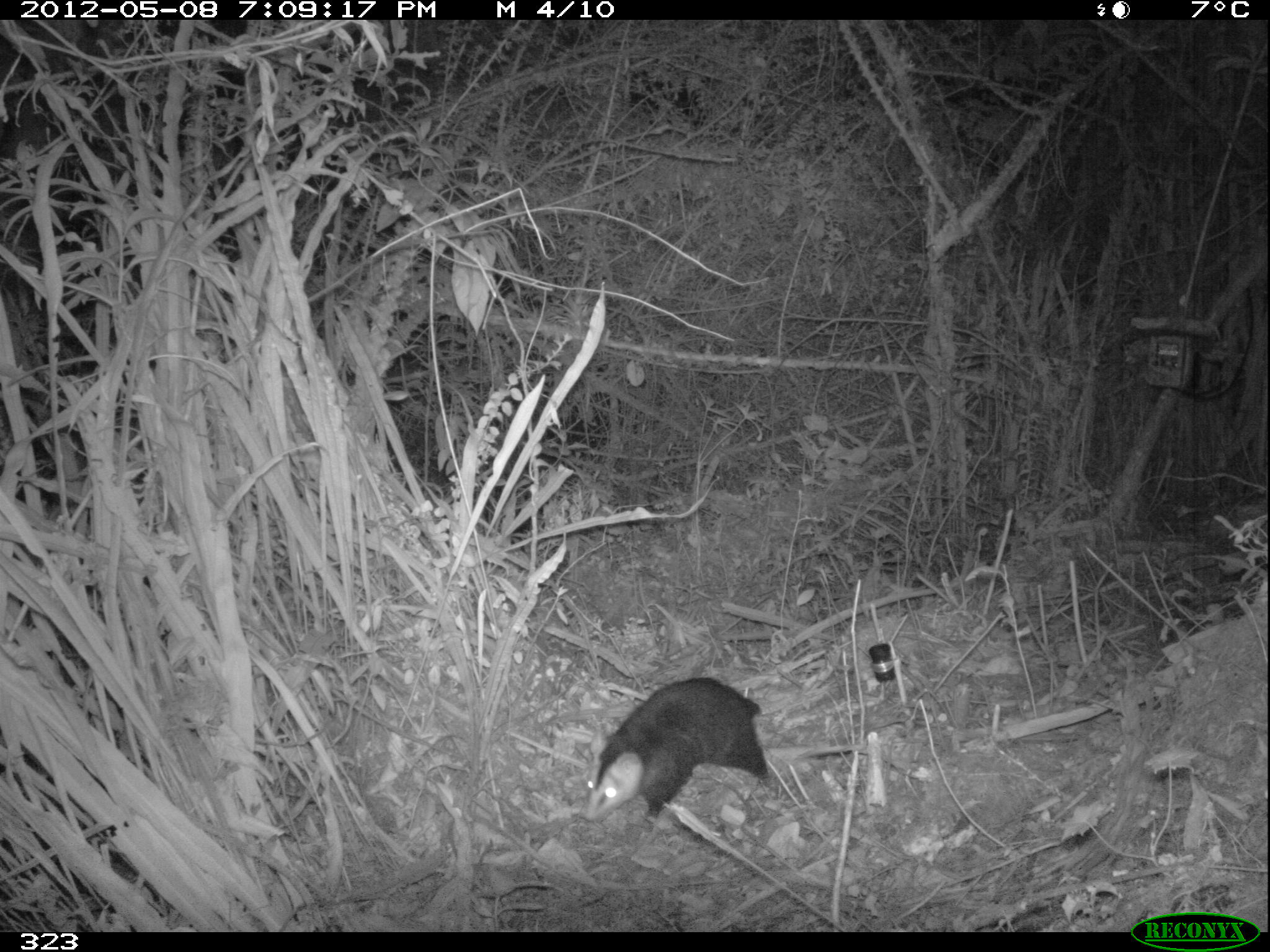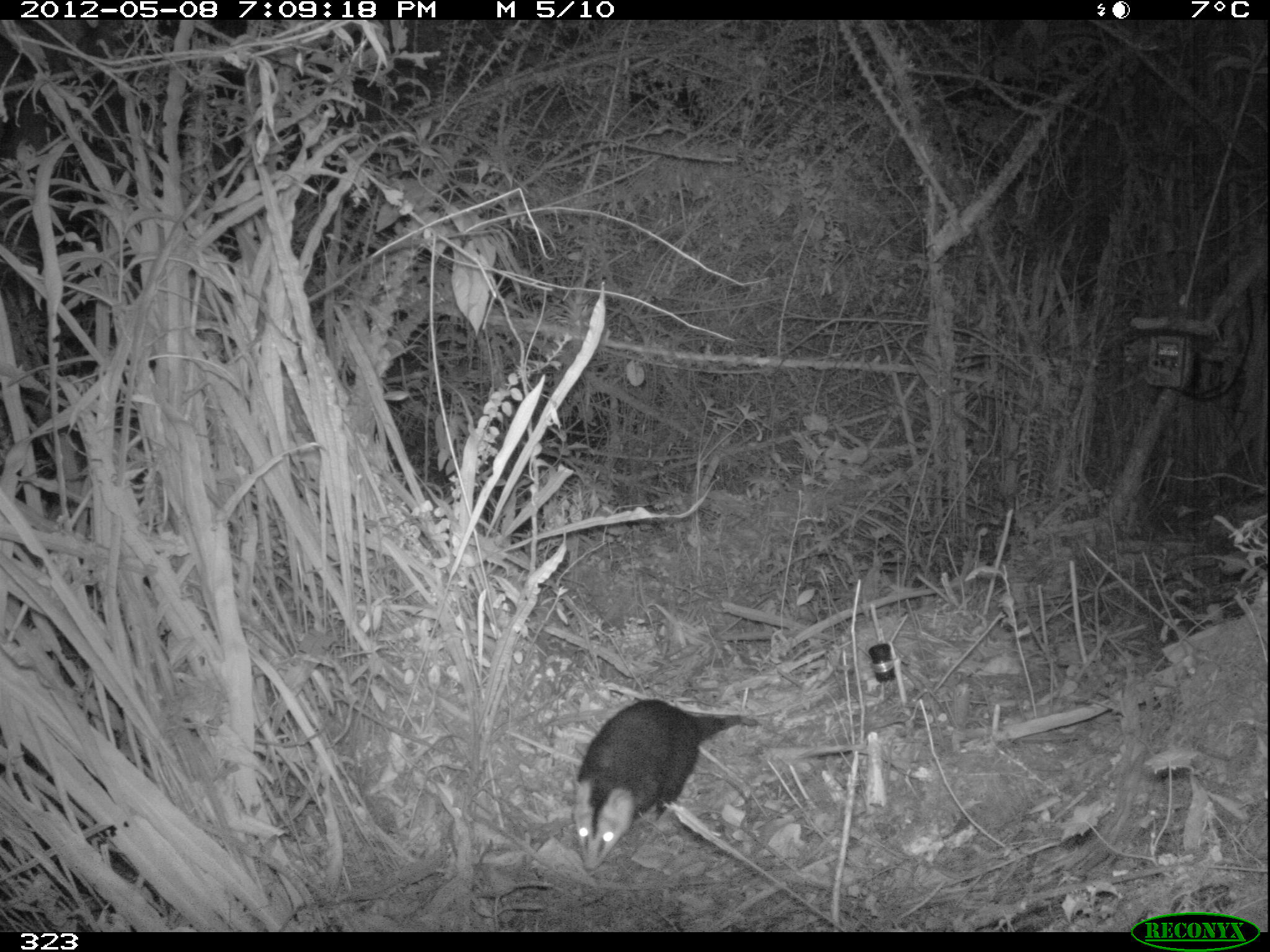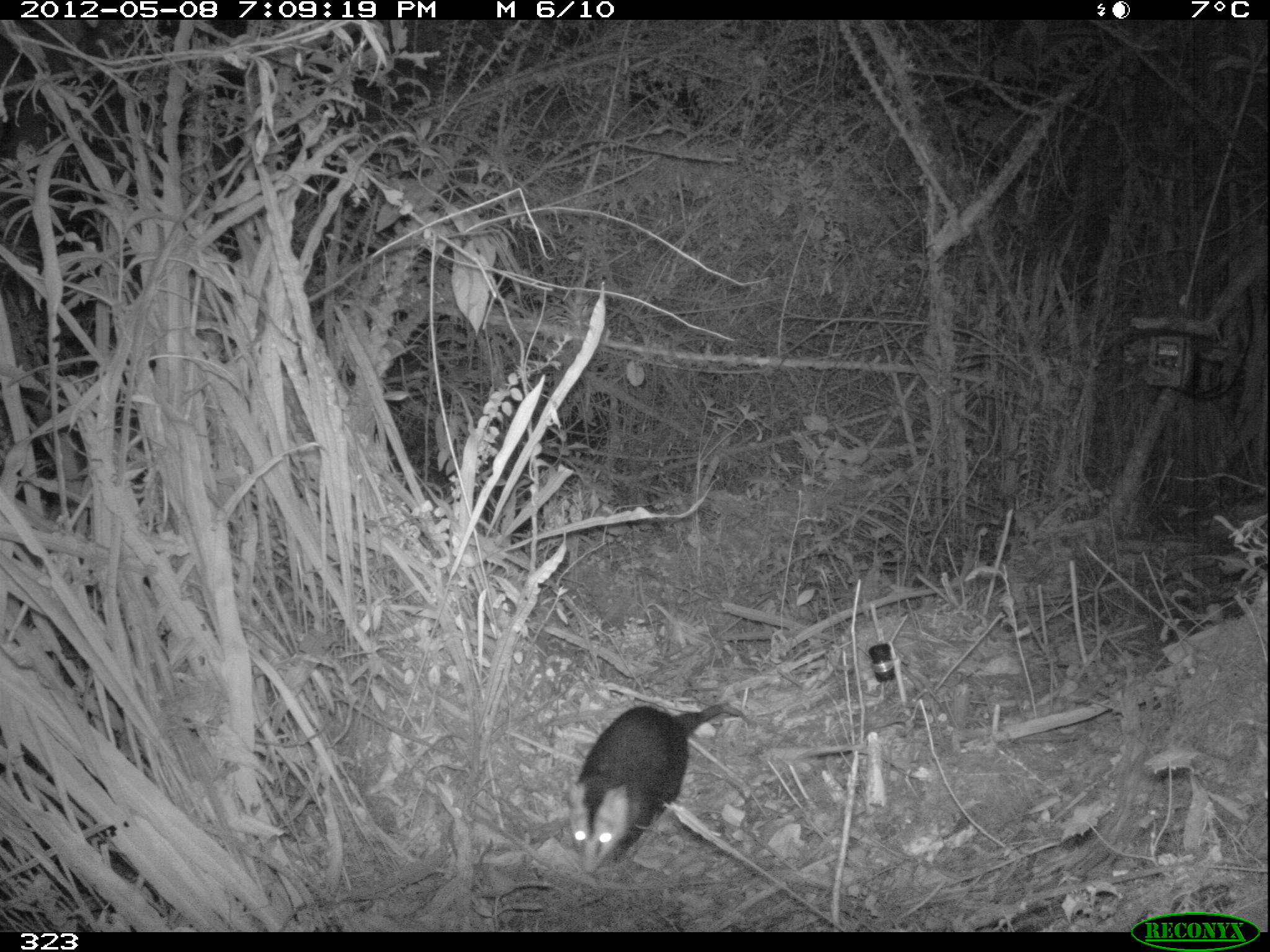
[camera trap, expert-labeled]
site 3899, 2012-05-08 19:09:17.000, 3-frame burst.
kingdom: Animalia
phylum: Chordata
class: Mammalia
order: Didelphimorphia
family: Didelphidae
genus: Didelphis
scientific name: Didelphis pernigra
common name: andean white-eared opossum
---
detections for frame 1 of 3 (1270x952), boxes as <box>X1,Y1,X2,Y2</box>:
didelphis pernigra: <box>582,676,783,829</box>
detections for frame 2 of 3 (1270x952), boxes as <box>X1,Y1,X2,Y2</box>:
didelphis pernigra: <box>570,699,764,873</box>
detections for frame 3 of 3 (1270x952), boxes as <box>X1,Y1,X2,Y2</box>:
didelphis pernigra: <box>571,704,742,876</box>